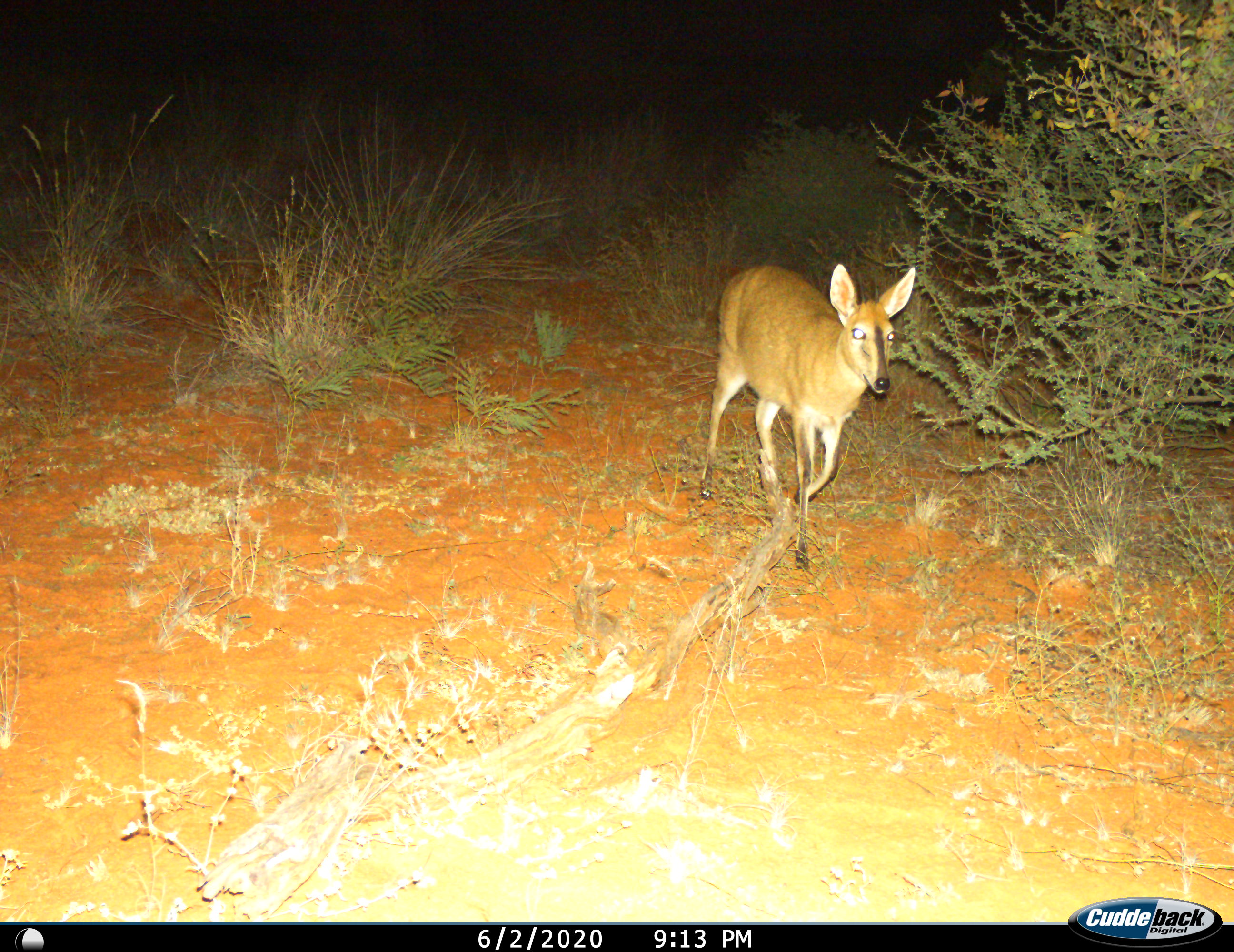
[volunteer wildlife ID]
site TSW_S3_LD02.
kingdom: Animalia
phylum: Chordata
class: Mammalia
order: Artiodactyla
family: Bovidae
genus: Sylvicapra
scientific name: Sylvicapra grimmia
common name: common duiker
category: duikercommongrey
Duikercommongrey (common duiker) (Sylvicapra grimmia), count 1. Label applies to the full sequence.